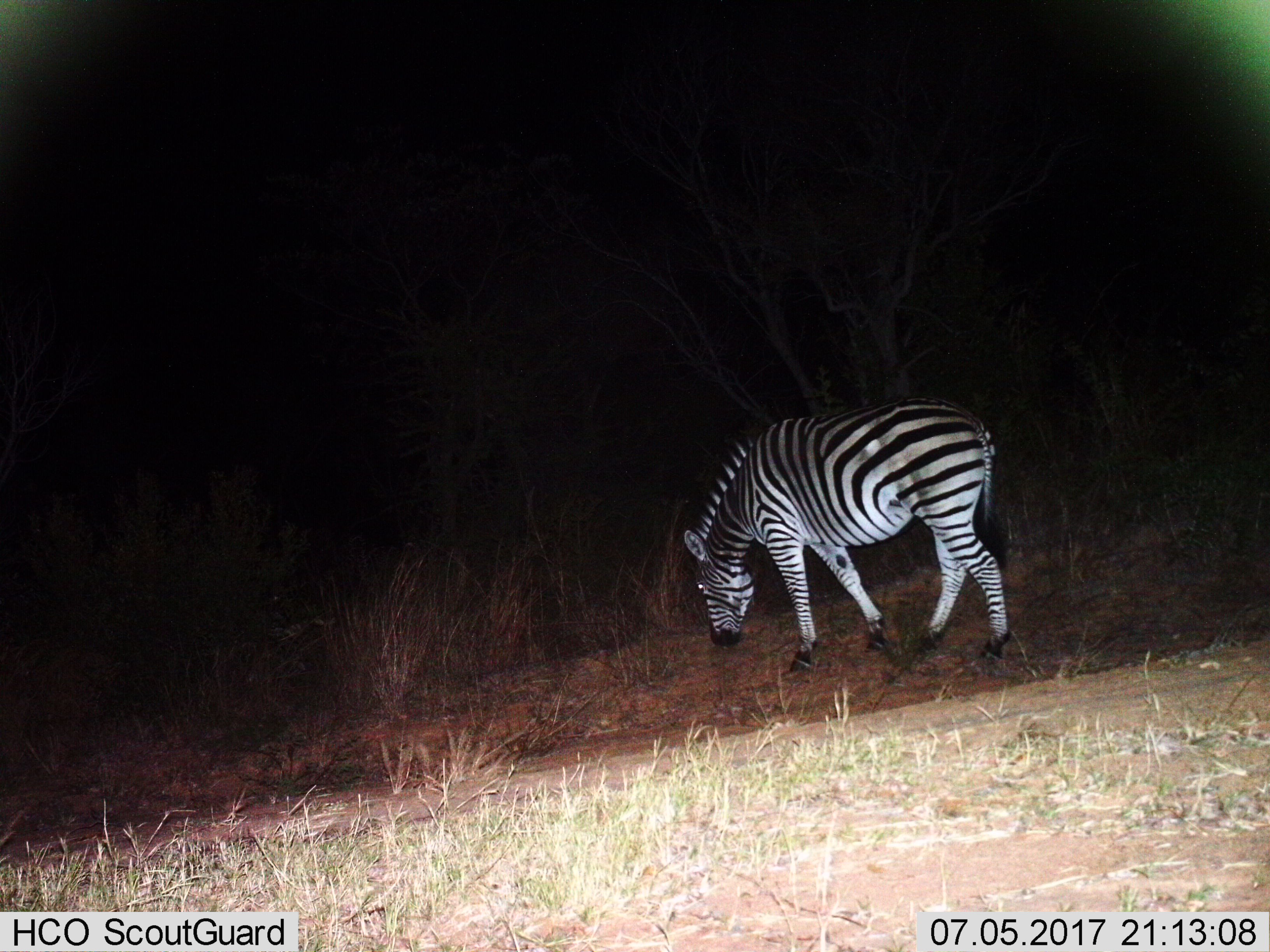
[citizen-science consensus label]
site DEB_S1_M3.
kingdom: Animalia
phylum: Chordata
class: Mammalia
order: Perissodactyla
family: Equidae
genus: Equus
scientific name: Equus quagga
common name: plains zebra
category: zebraplains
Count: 1.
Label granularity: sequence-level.